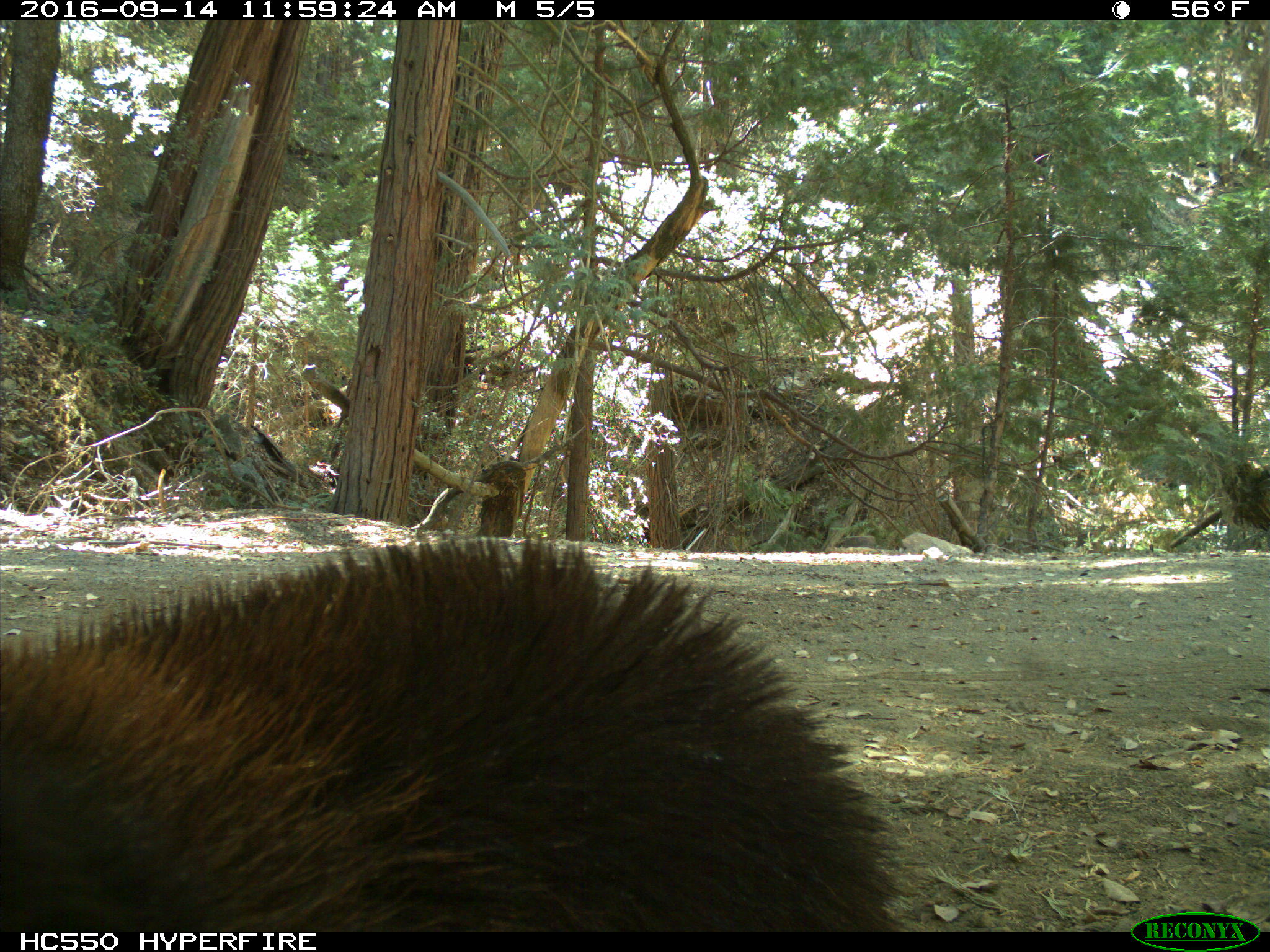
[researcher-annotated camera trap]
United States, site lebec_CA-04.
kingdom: Animalia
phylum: Chordata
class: Mammalia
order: Carnivora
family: Ursidae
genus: Ursus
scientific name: Ursus americanus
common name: american black bear